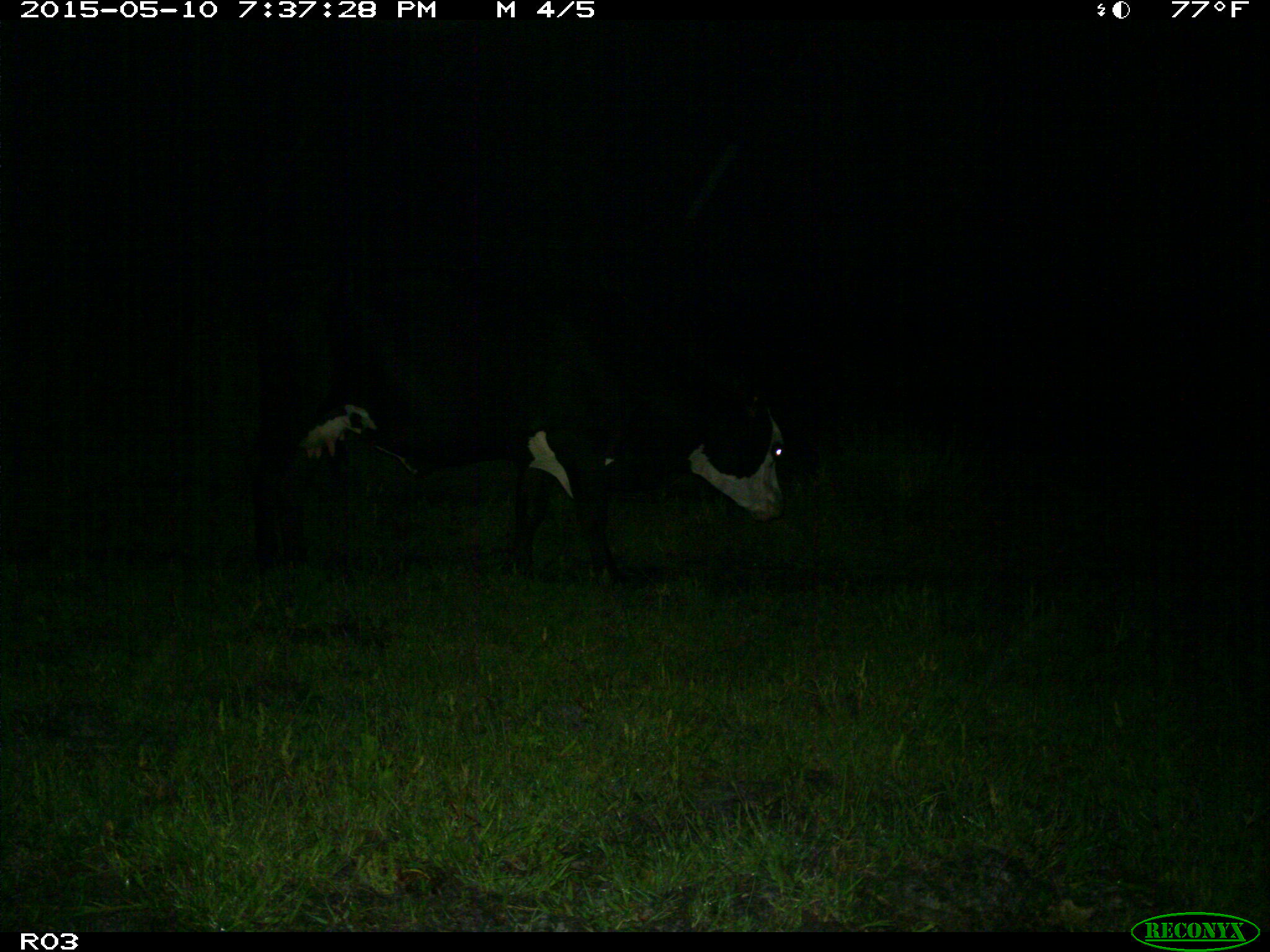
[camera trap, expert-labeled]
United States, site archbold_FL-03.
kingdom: Animalia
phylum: Chordata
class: Mammalia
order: Artiodactyla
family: Bovidae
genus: Bos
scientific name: Bos taurus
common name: domestic cow